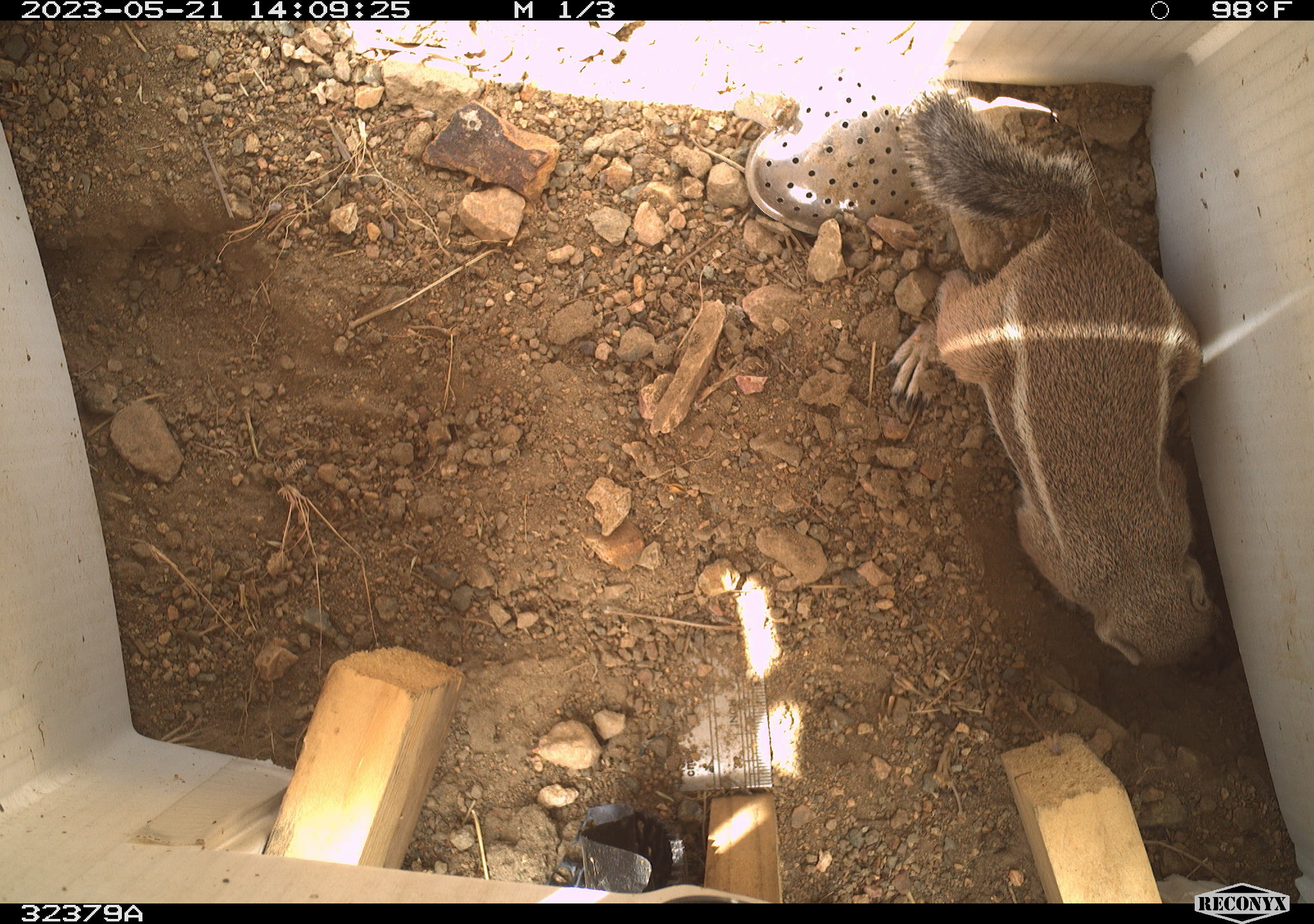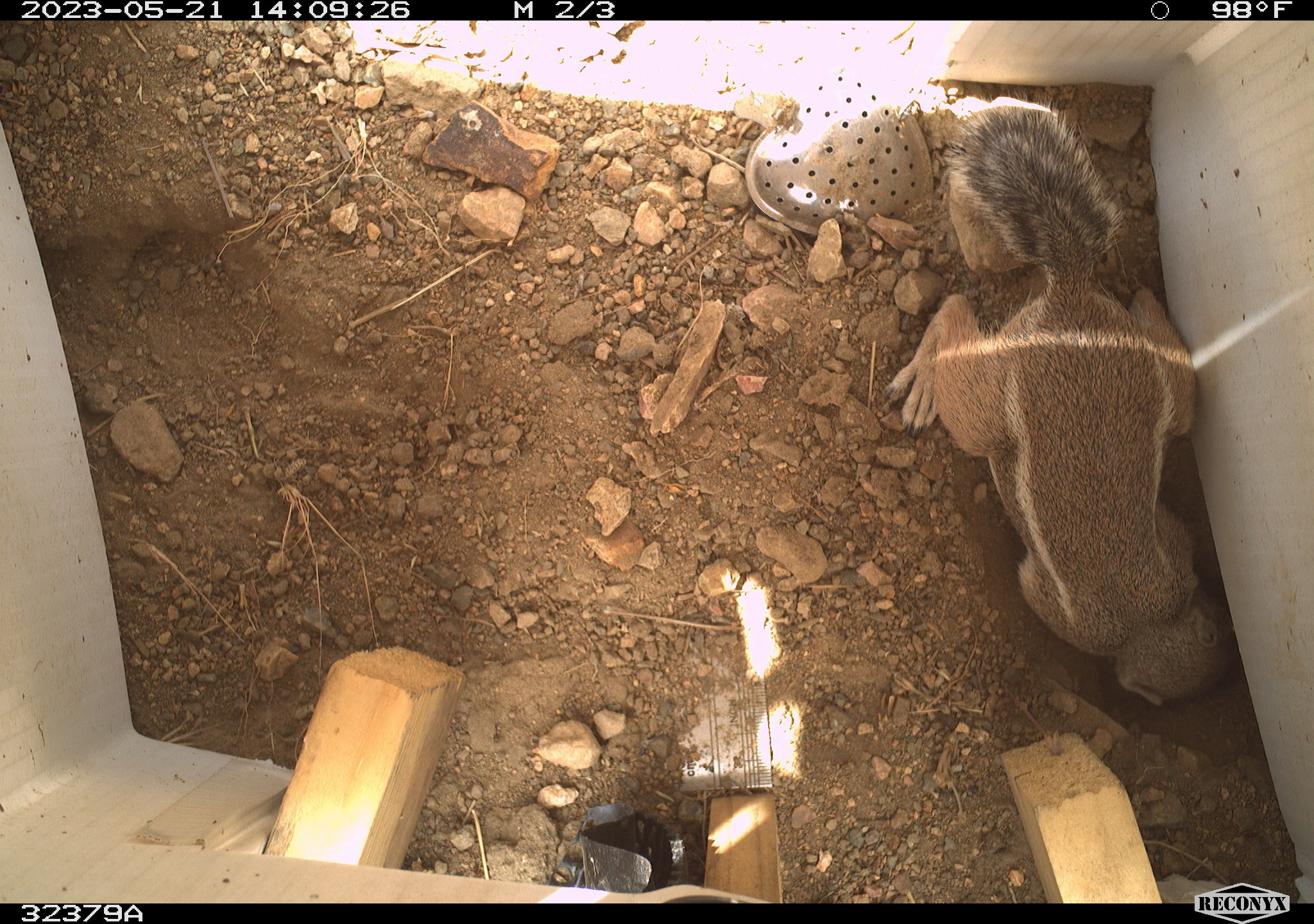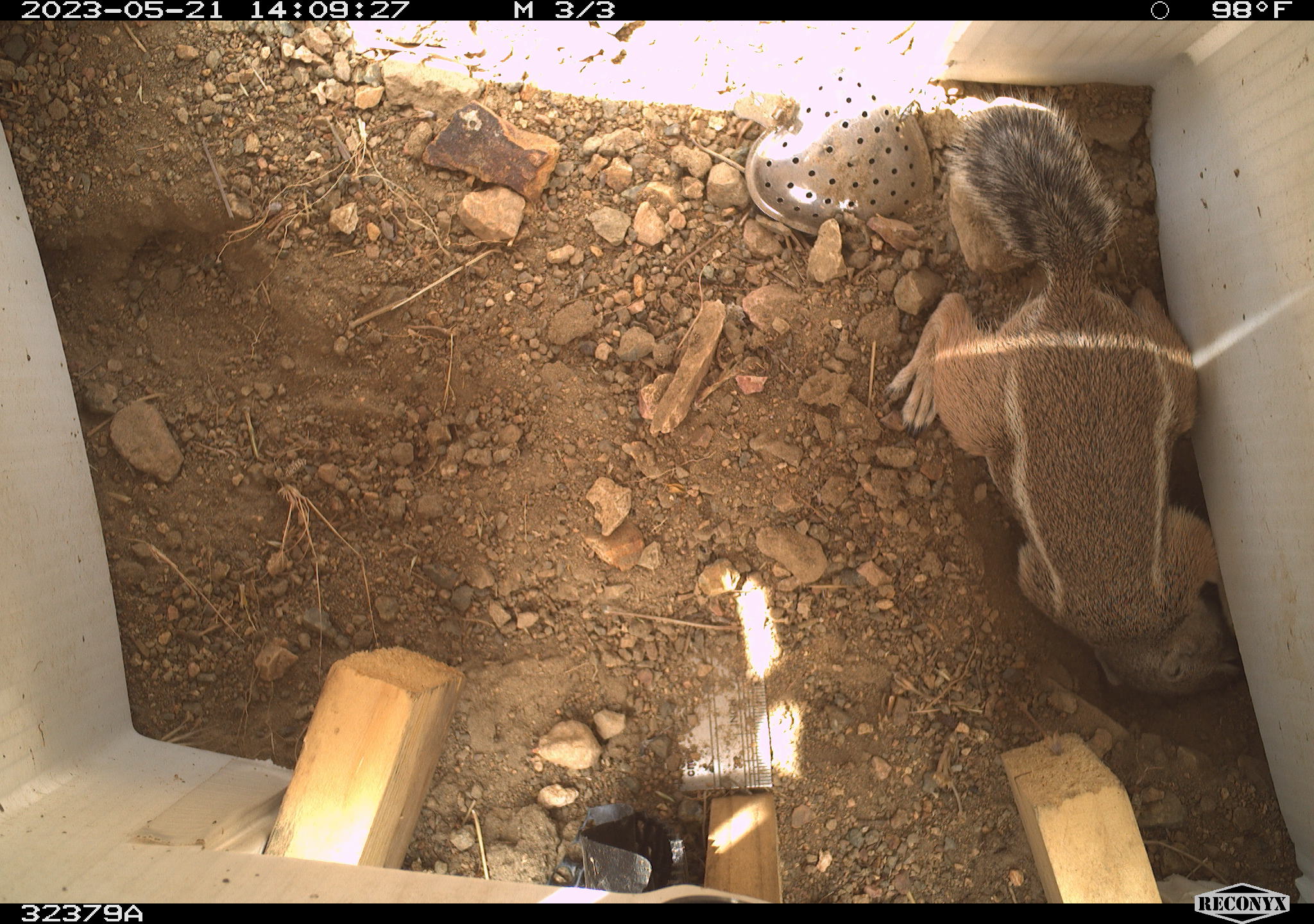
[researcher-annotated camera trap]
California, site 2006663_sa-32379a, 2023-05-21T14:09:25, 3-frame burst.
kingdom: Animalia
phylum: Chordata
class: Mammalia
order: Rodentia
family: Sciuridae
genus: Ammospermophilus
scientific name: Ammospermophilus leucurus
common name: white-tailed antelope squirrel